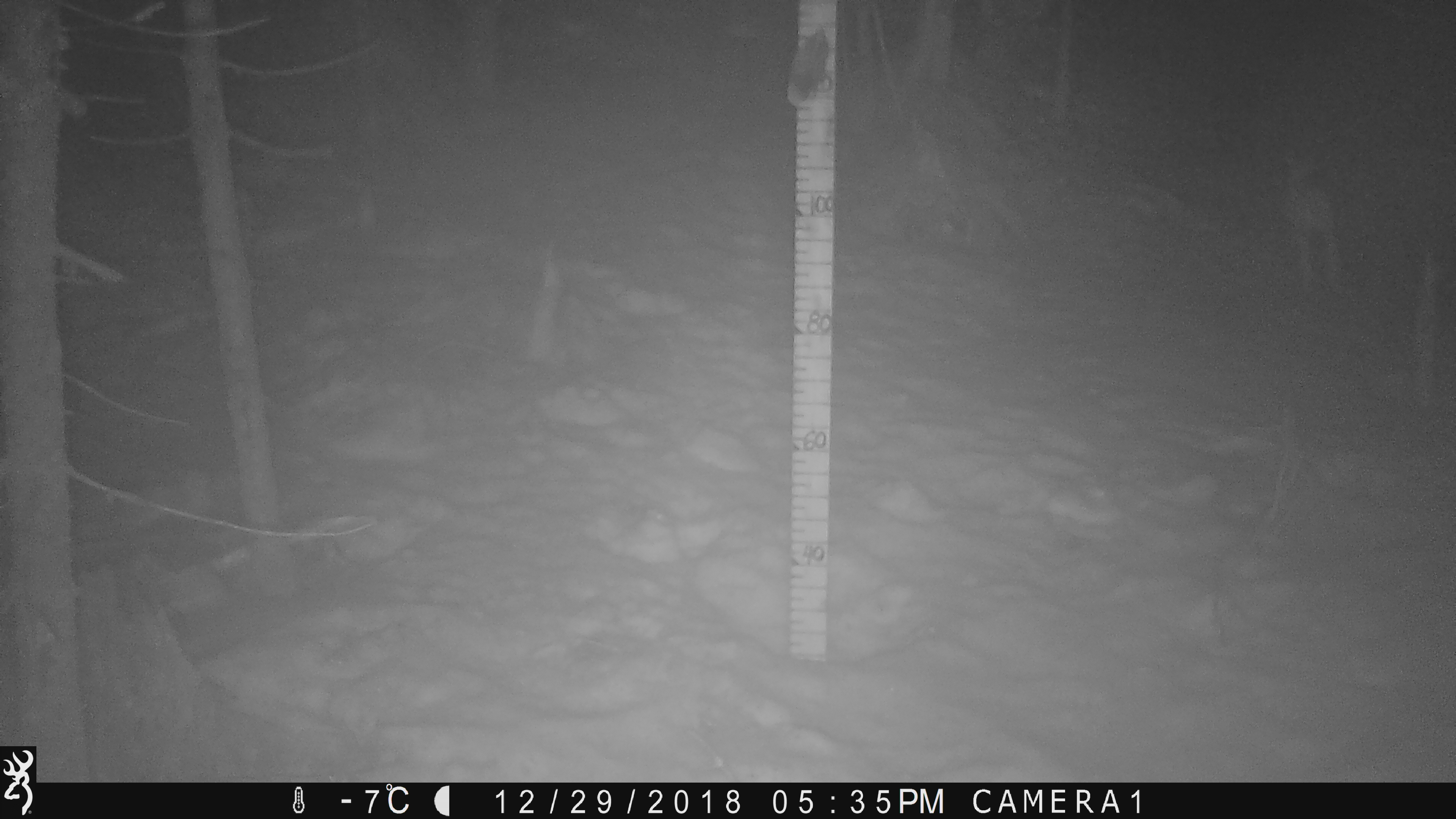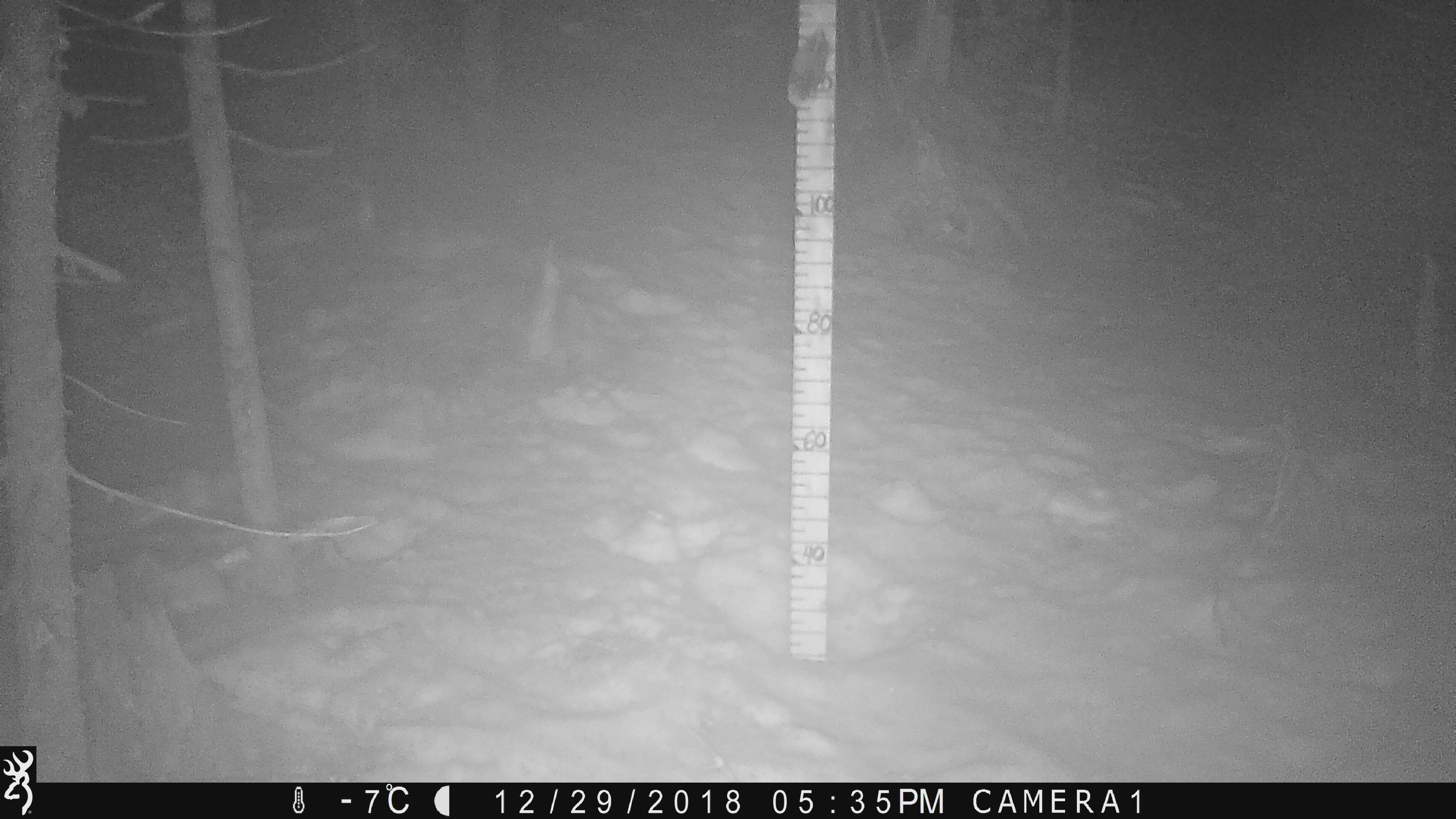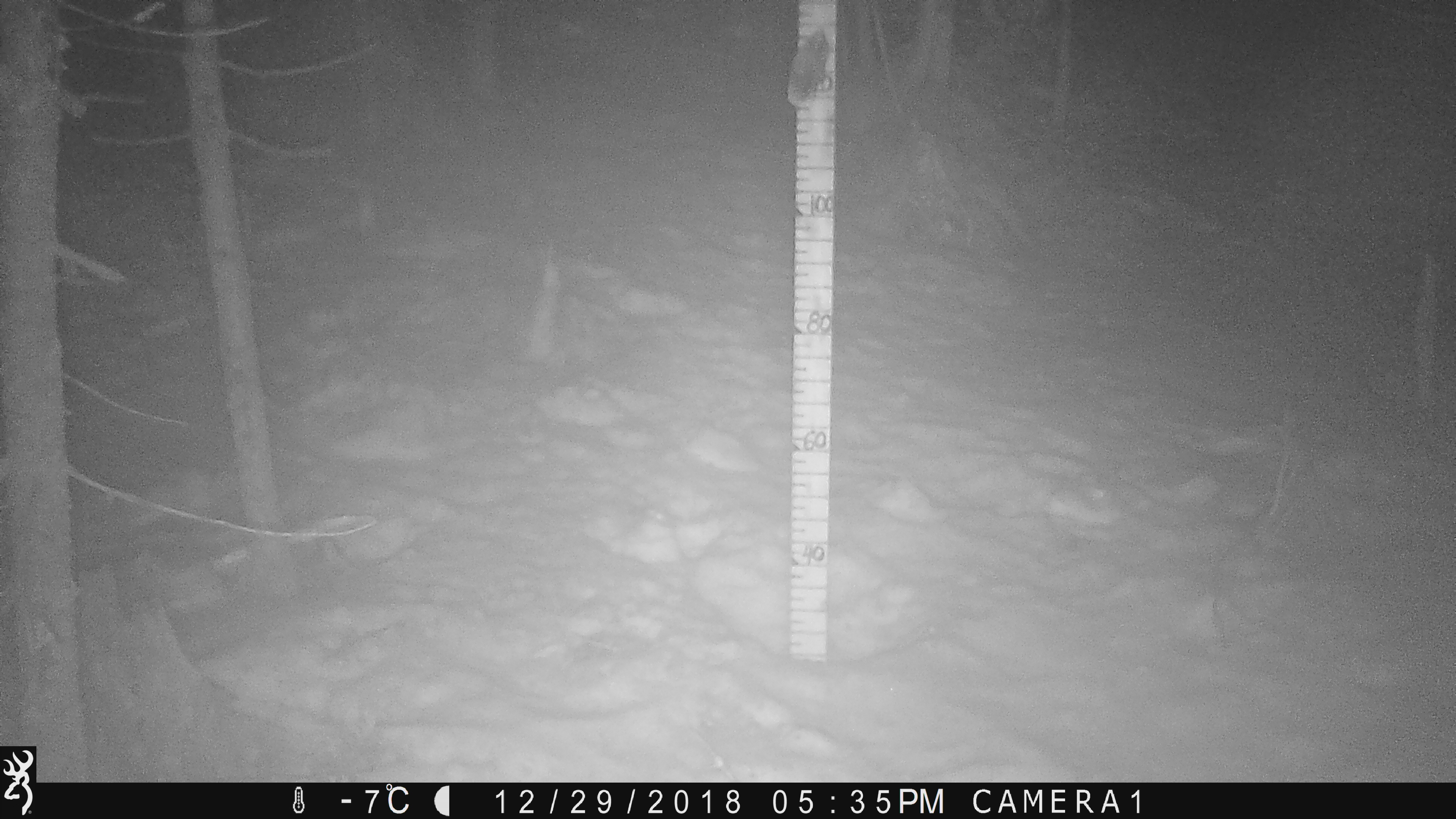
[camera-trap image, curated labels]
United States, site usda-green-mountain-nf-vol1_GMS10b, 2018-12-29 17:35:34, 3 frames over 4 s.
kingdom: Animalia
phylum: Chordata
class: Mammalia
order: Lagomorpha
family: Leporidae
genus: Lepus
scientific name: Lepus americanus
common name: snowshoe hare